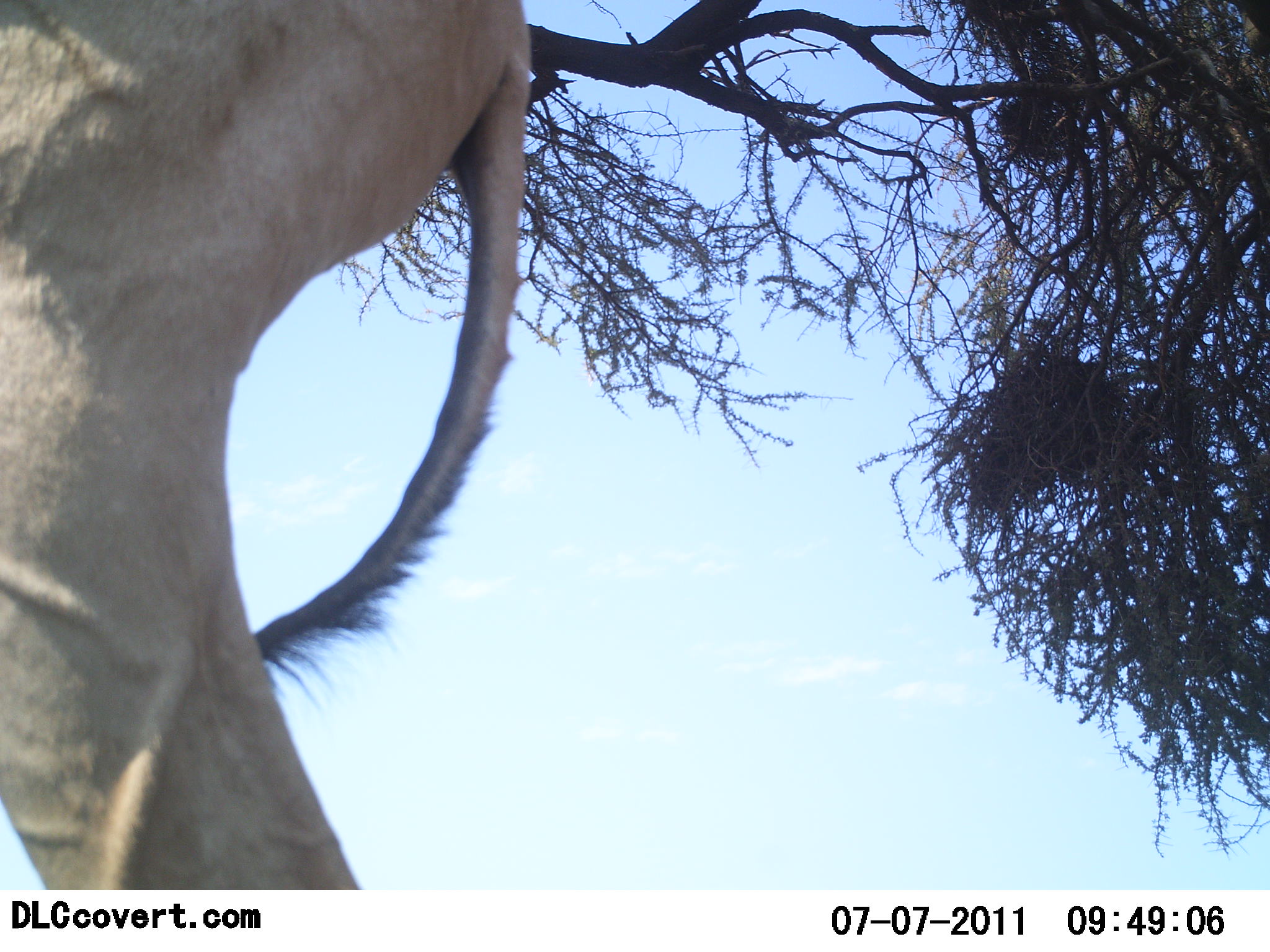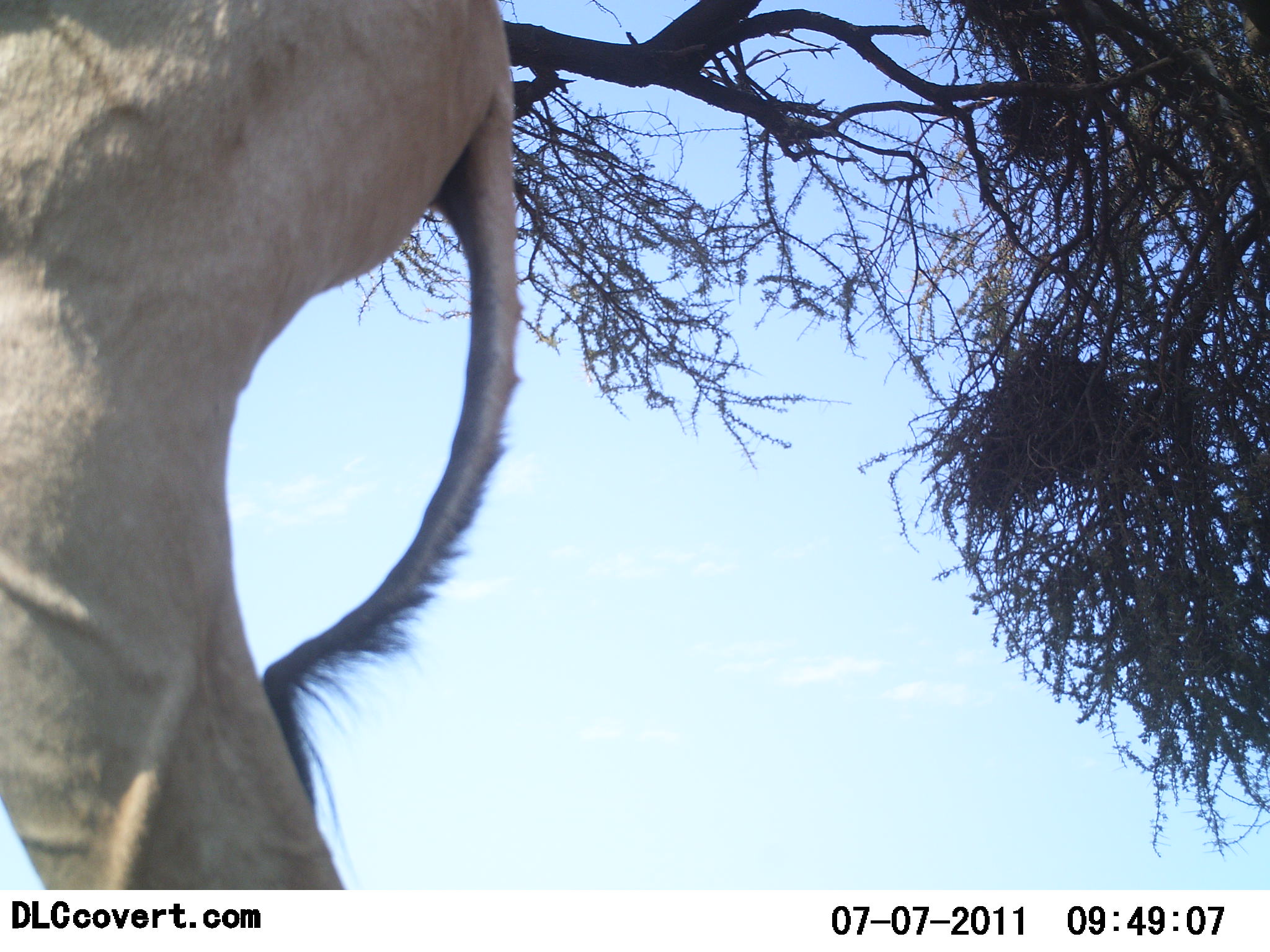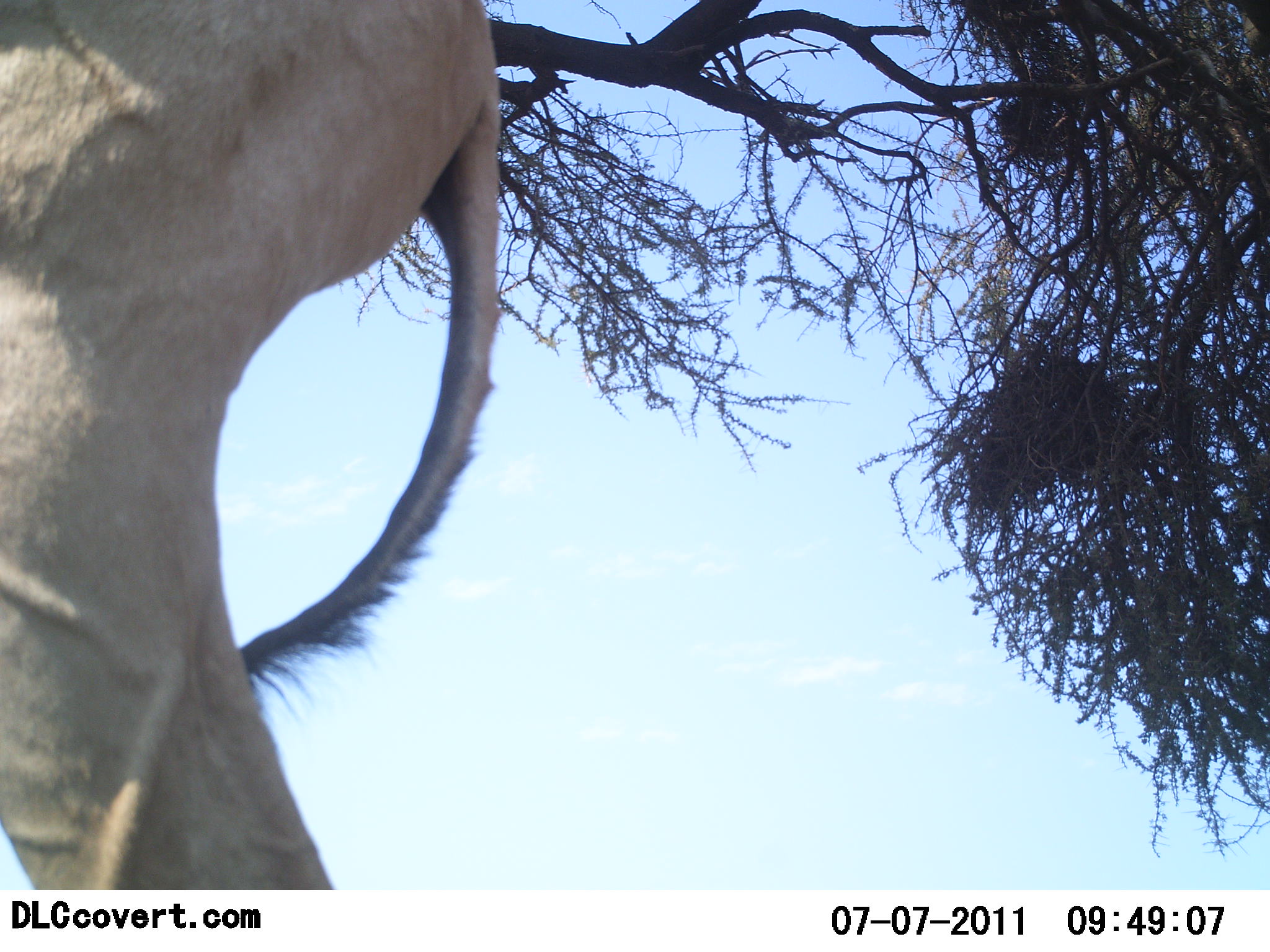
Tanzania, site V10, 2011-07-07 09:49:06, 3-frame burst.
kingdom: Animalia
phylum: Chordata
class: Mammalia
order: Artiodactyla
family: Bovidae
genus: Alcelaphus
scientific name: Alcelaphus buselaphus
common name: hartebeest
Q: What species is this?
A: Hartebeest (Alcelaphus buselaphus).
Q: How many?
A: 1.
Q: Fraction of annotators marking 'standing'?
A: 100%.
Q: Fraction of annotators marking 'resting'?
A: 0%.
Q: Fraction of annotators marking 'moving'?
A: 0%.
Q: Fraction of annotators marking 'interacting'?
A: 0%.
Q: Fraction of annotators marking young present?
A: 0%.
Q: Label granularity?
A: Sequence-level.